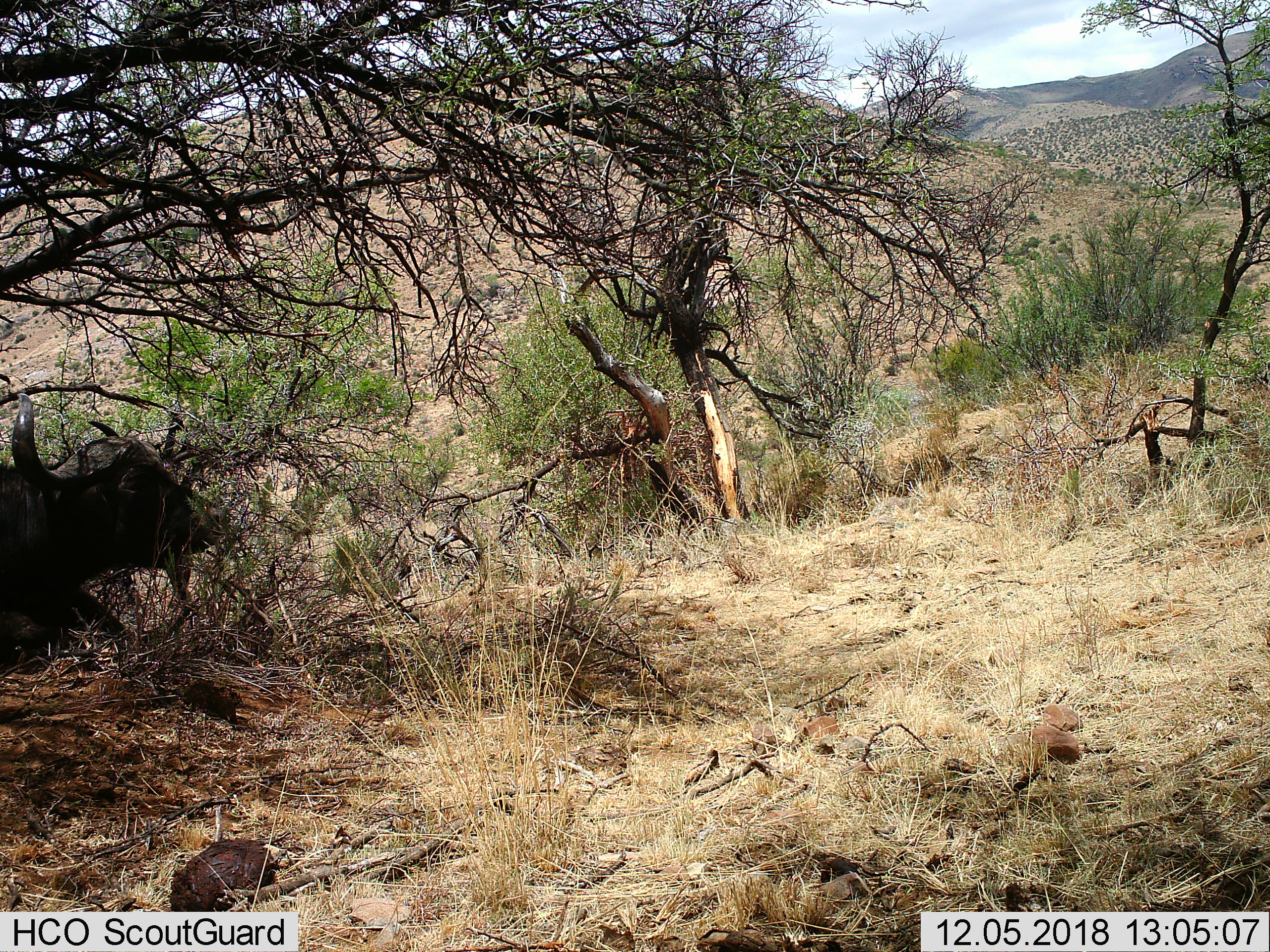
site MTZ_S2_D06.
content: unidentified animal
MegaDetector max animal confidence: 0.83